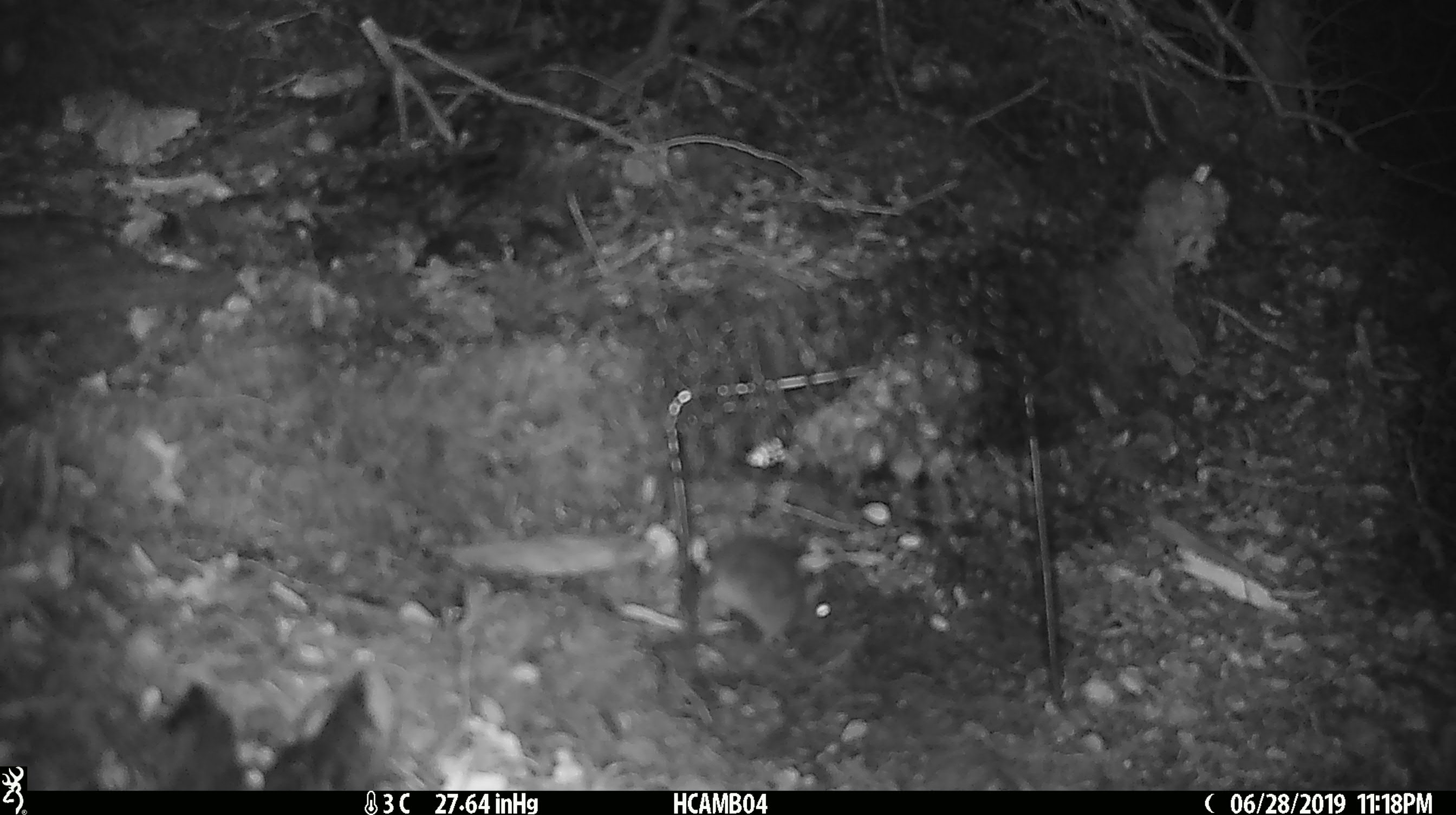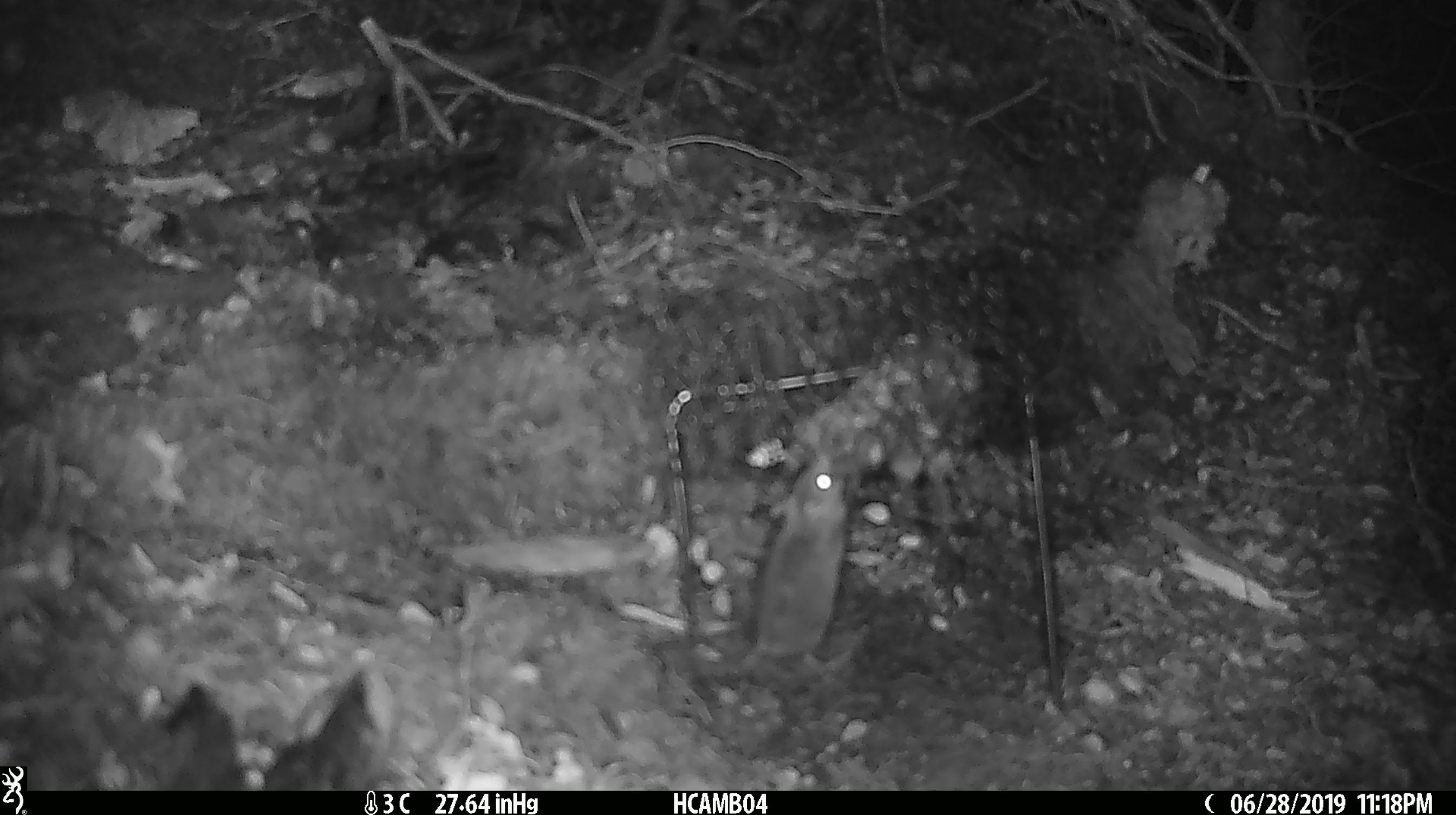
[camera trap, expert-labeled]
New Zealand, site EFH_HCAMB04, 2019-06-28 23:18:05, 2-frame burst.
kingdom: Animalia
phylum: Chordata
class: Mammalia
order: Rodentia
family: Muridae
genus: Mus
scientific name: Mus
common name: mouse